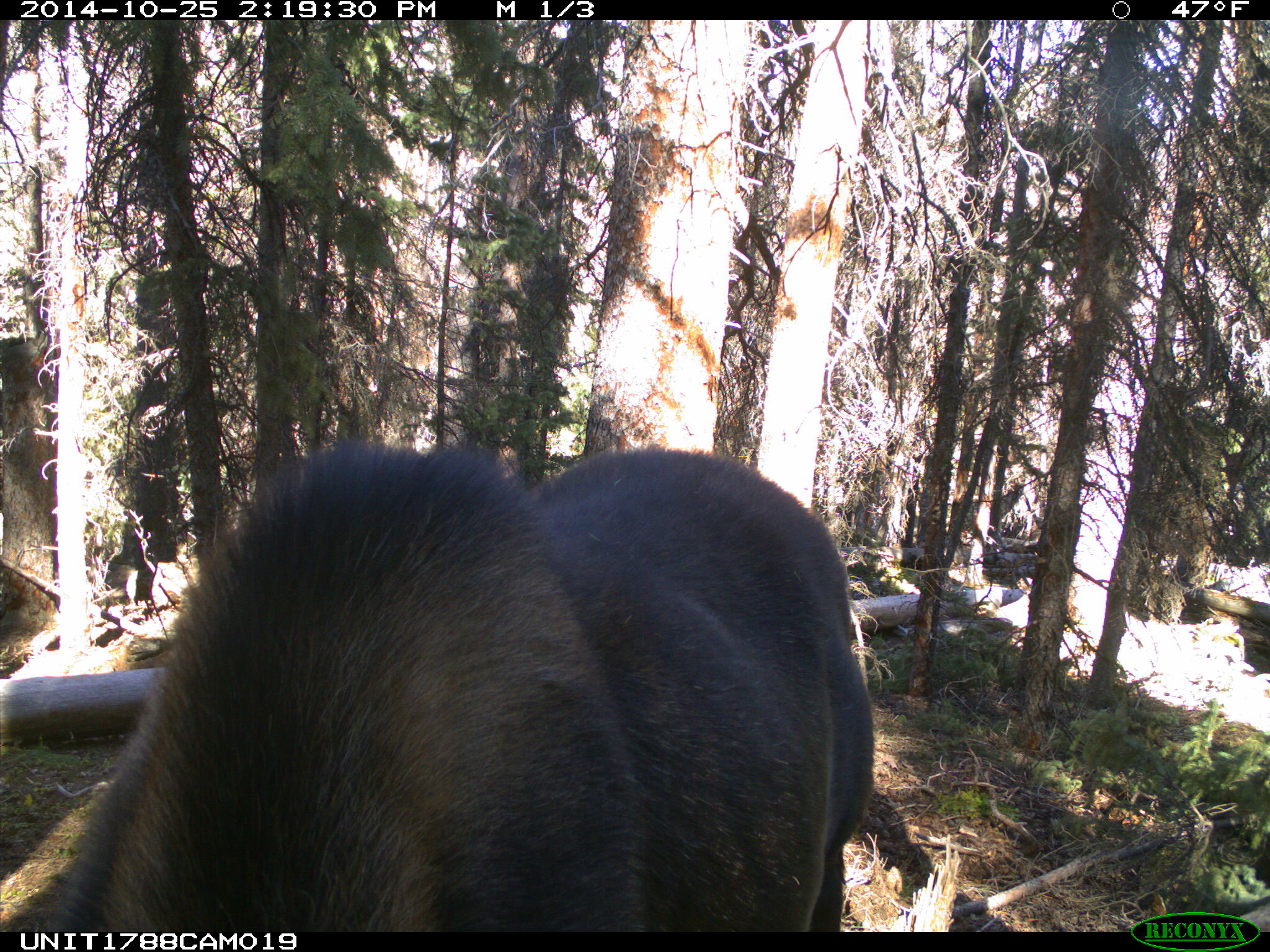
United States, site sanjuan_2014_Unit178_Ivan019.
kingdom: Animalia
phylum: Chordata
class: Mammalia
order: Artiodactyla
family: Cervidae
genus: Alces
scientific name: Alces alces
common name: moose